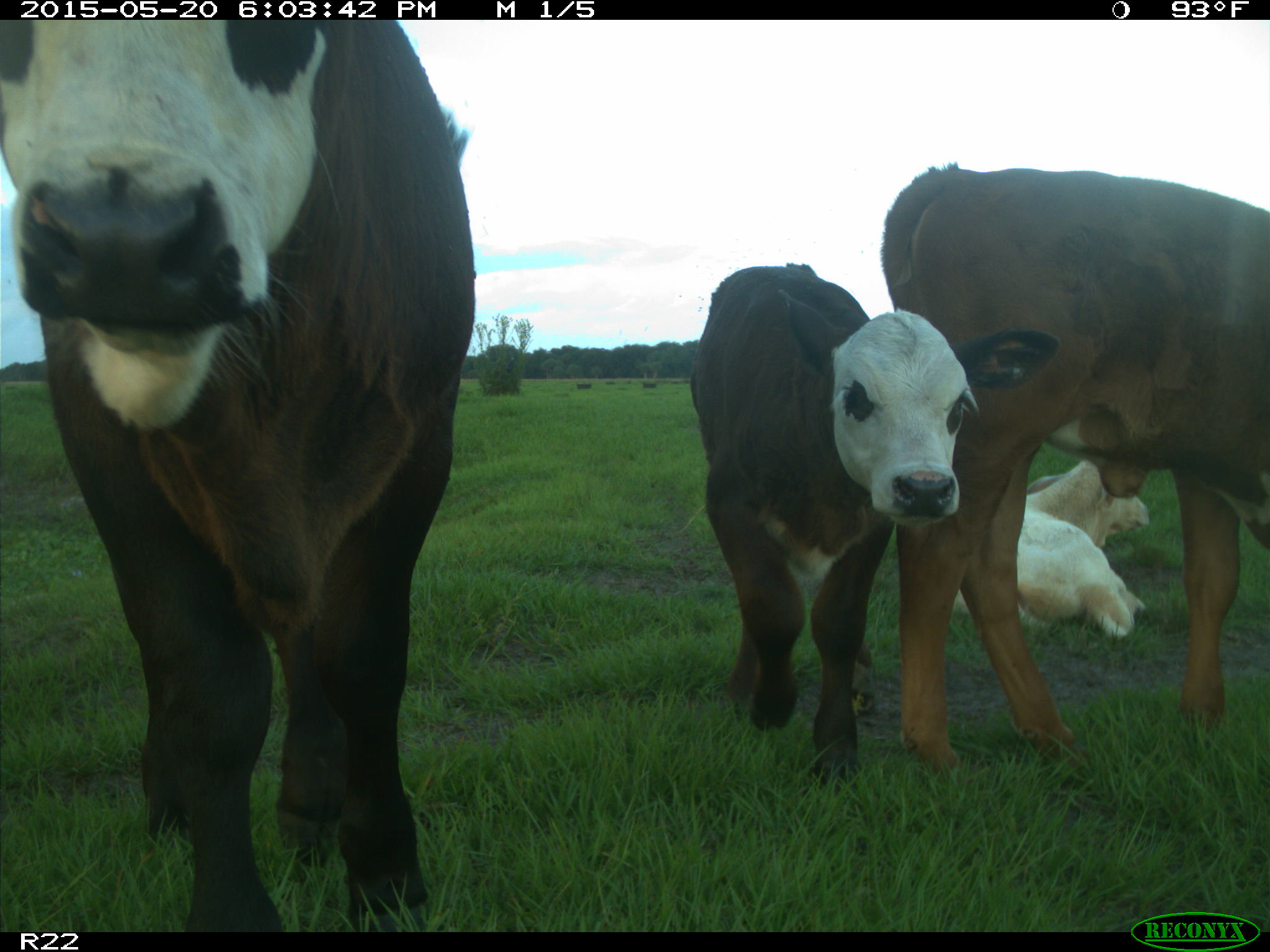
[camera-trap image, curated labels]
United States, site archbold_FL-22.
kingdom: Animalia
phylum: Chordata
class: Mammalia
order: Artiodactyla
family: Bovidae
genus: Bos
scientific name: Bos taurus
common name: domestic cow